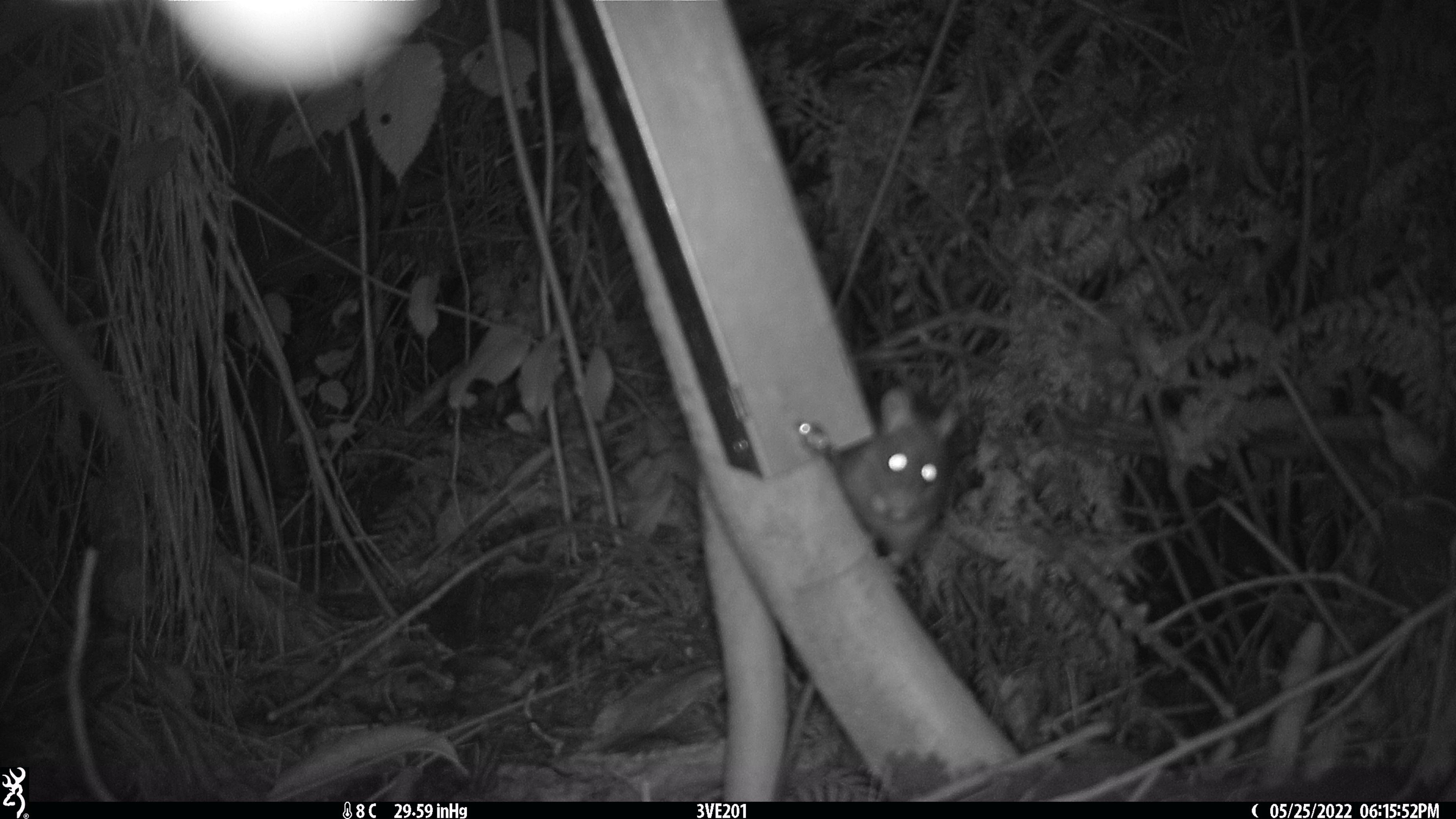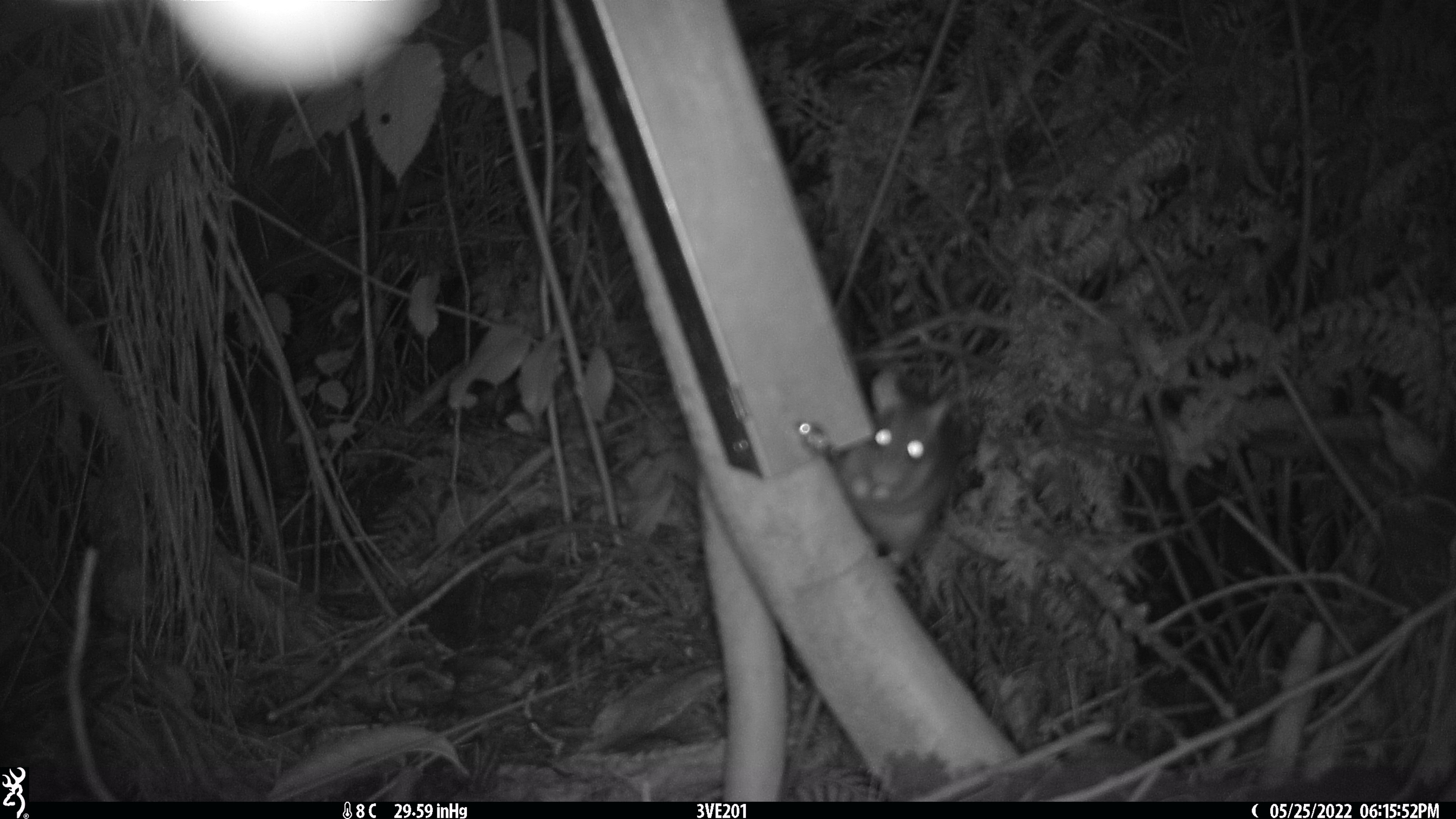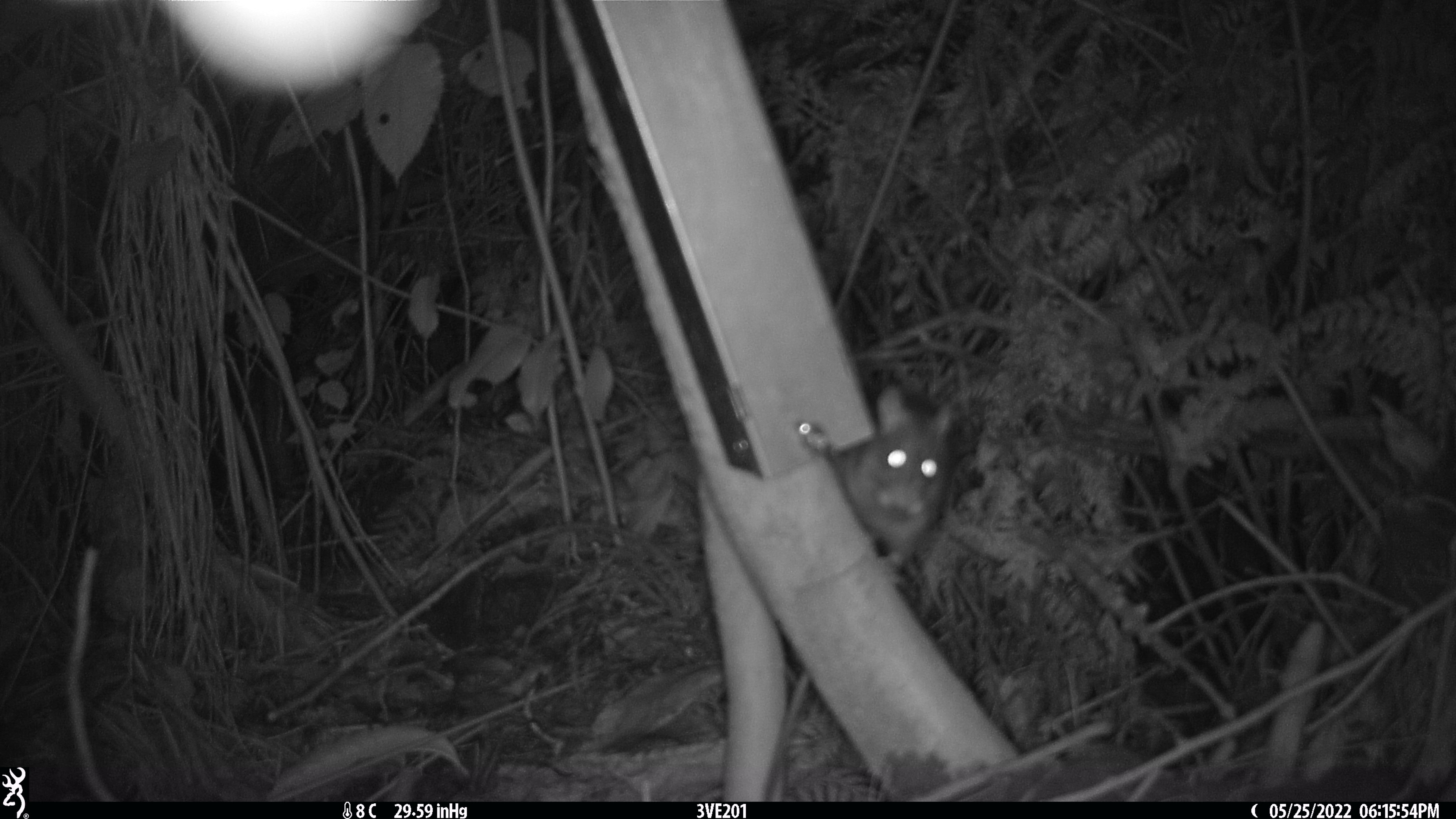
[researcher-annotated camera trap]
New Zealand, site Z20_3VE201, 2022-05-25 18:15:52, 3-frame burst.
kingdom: Animalia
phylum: Chordata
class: Mammalia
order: Rodentia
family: Muridae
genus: Rattus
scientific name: Rattus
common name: rat